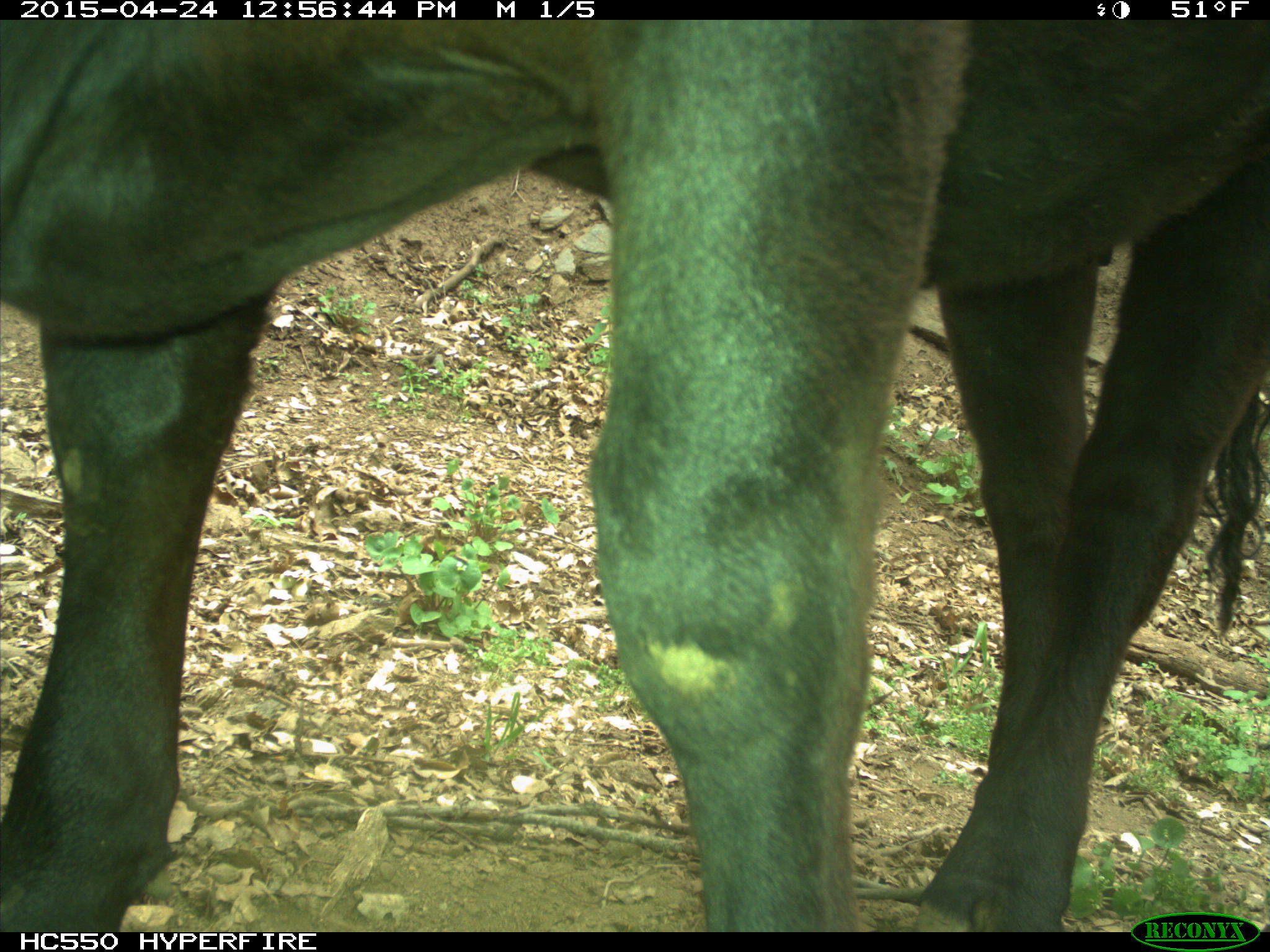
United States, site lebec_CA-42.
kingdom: Animalia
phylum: Chordata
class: Mammalia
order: Artiodactyla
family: Bovidae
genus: Bos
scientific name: Bos taurus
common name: domestic cow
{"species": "Bos taurus (domestic cow)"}